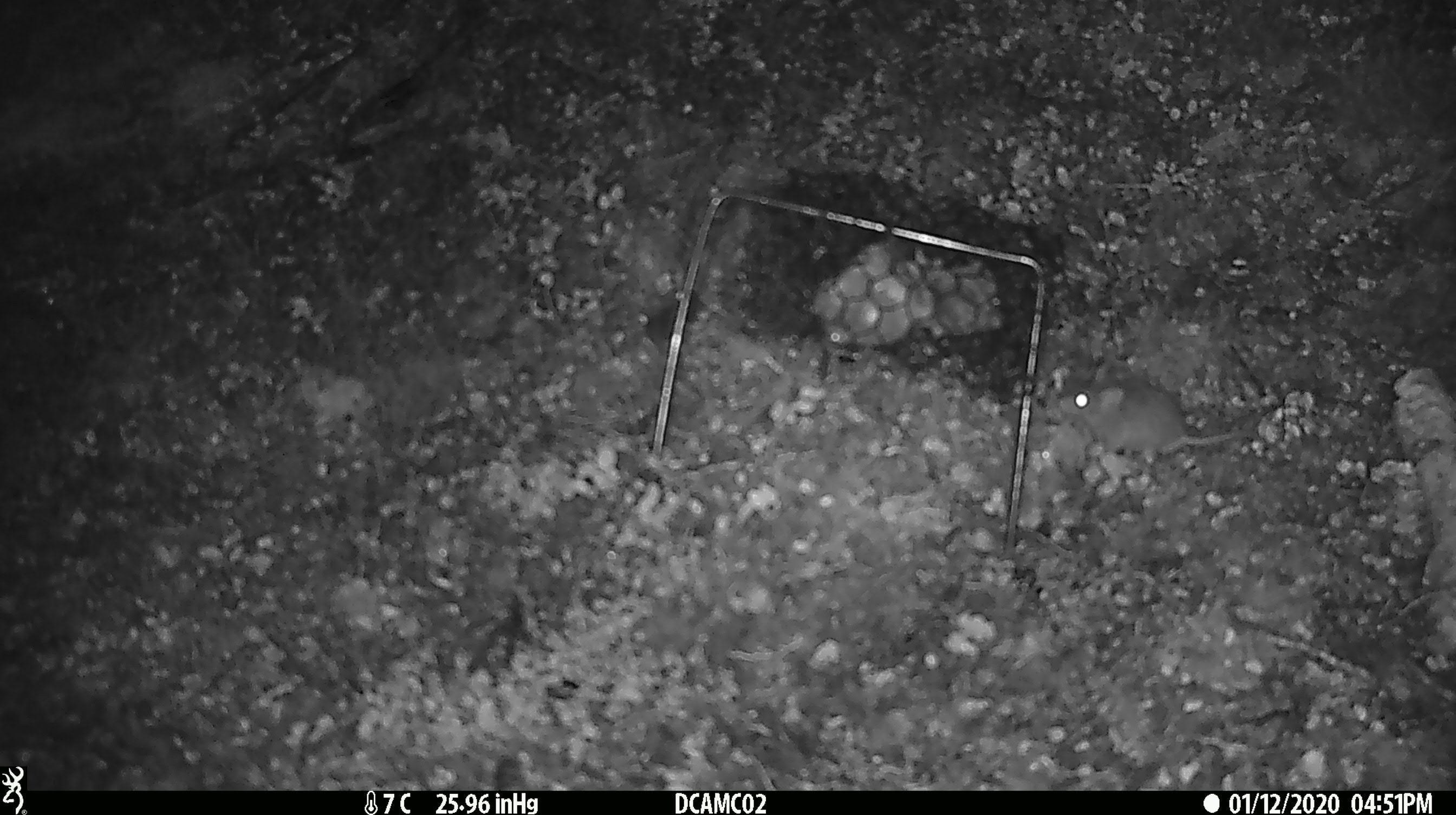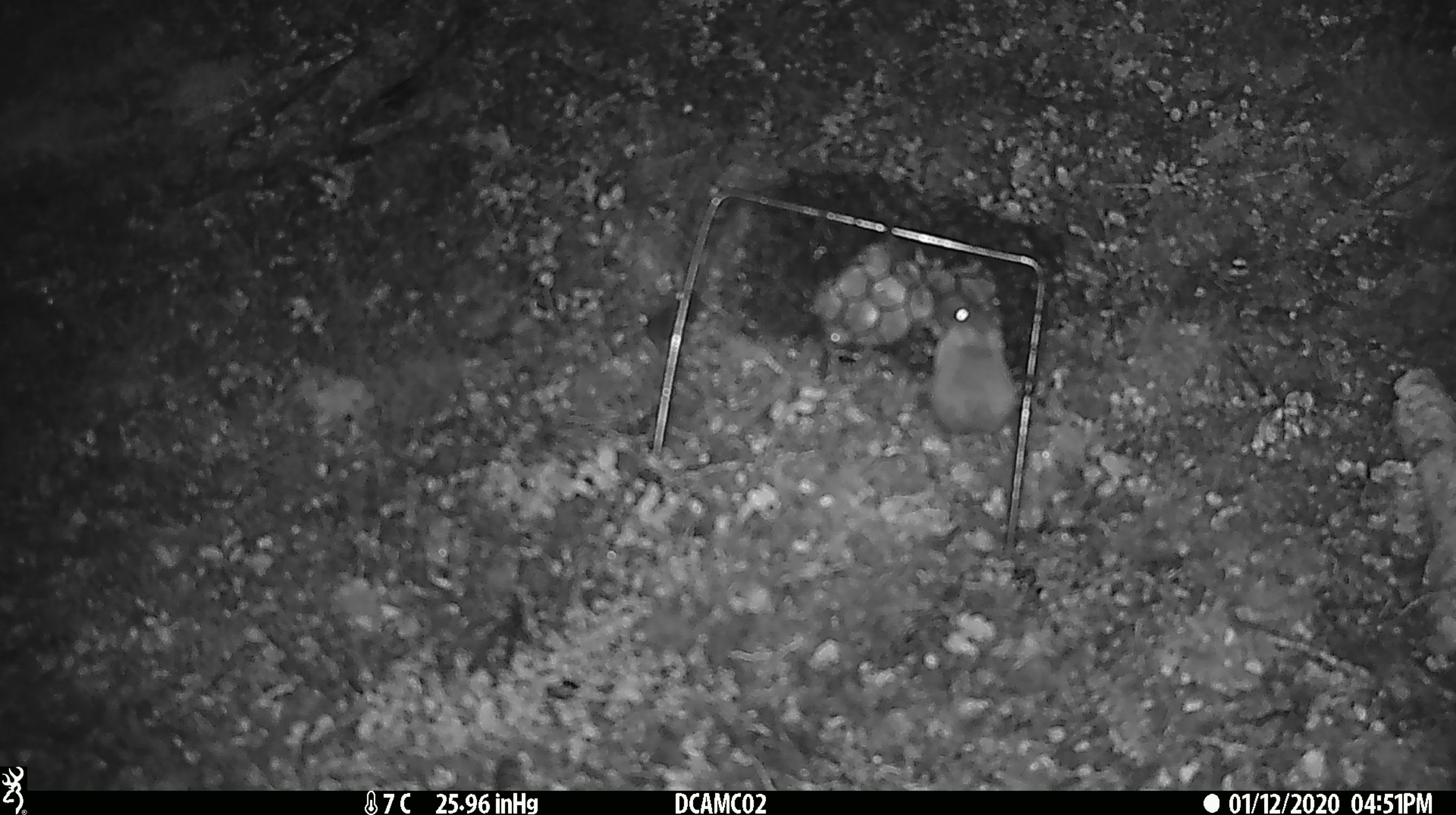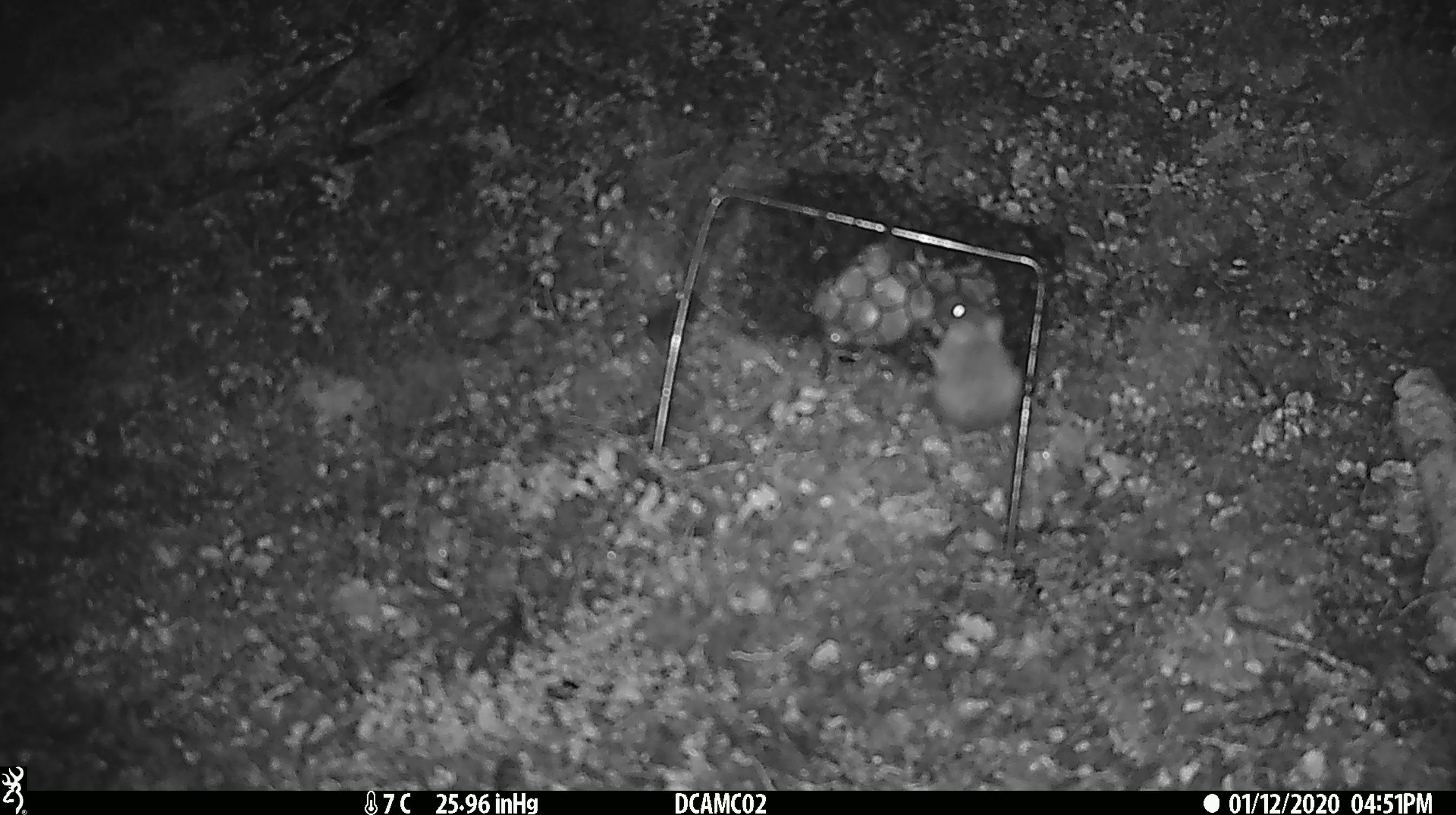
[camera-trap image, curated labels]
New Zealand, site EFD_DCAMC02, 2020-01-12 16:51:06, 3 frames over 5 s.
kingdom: Animalia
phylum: Chordata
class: Mammalia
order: Rodentia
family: Muridae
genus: Mus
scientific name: Mus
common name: mouse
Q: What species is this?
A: Mouse (Mus).